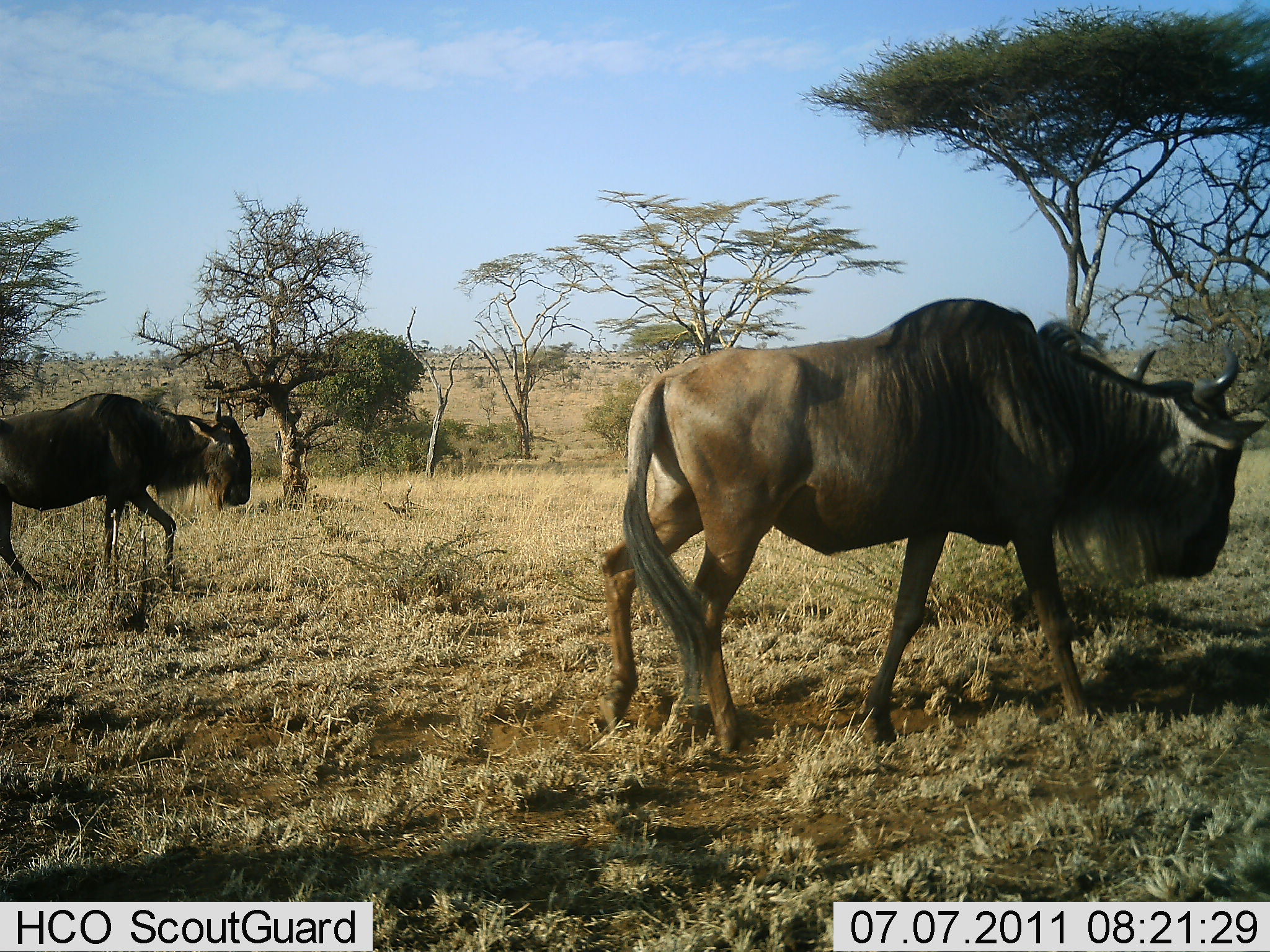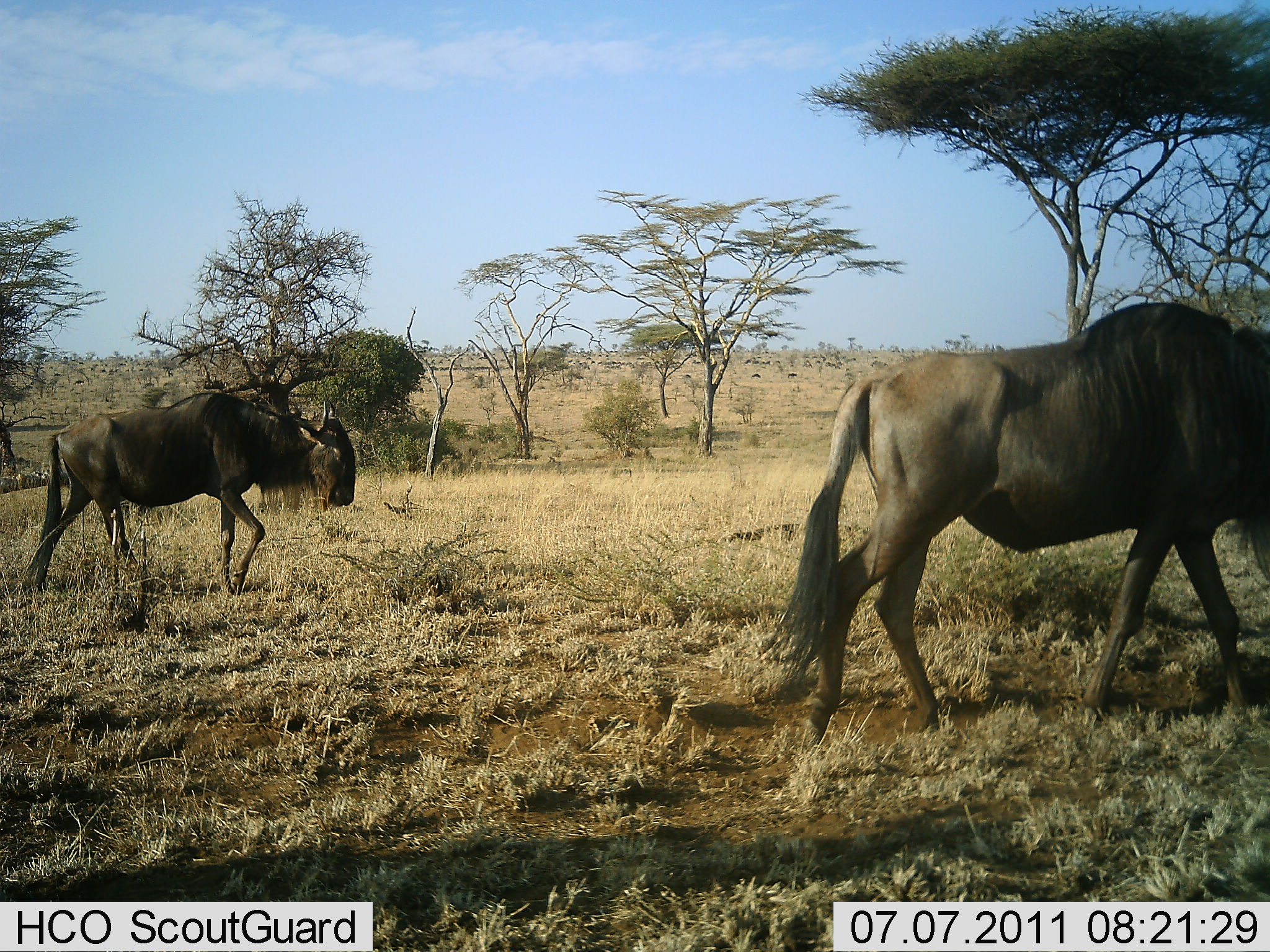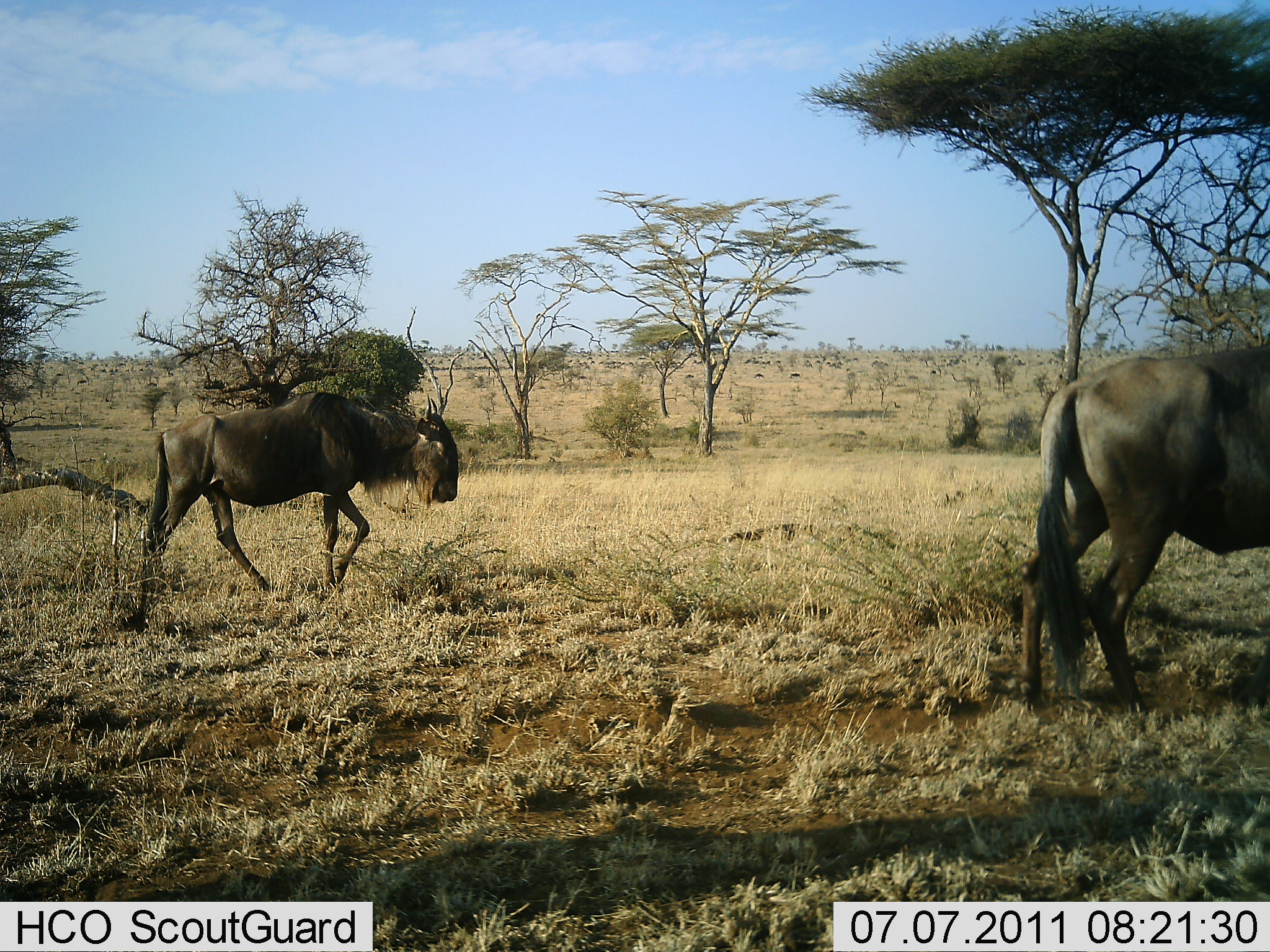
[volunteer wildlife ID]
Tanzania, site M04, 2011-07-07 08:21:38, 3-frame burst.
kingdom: Animalia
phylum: Chordata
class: Mammalia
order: Artiodactyla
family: Bovidae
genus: Connochaetes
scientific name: Connochaetes taurinus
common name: blue wildebeest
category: wildebeest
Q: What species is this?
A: Wildebeest (blue wildebeest) (Connochaetes taurinus).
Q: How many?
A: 2.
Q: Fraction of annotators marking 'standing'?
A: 0%.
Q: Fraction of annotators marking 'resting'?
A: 0%.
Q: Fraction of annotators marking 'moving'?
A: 100%.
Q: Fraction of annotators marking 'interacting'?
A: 0%.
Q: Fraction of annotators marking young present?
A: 0%.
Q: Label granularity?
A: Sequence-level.